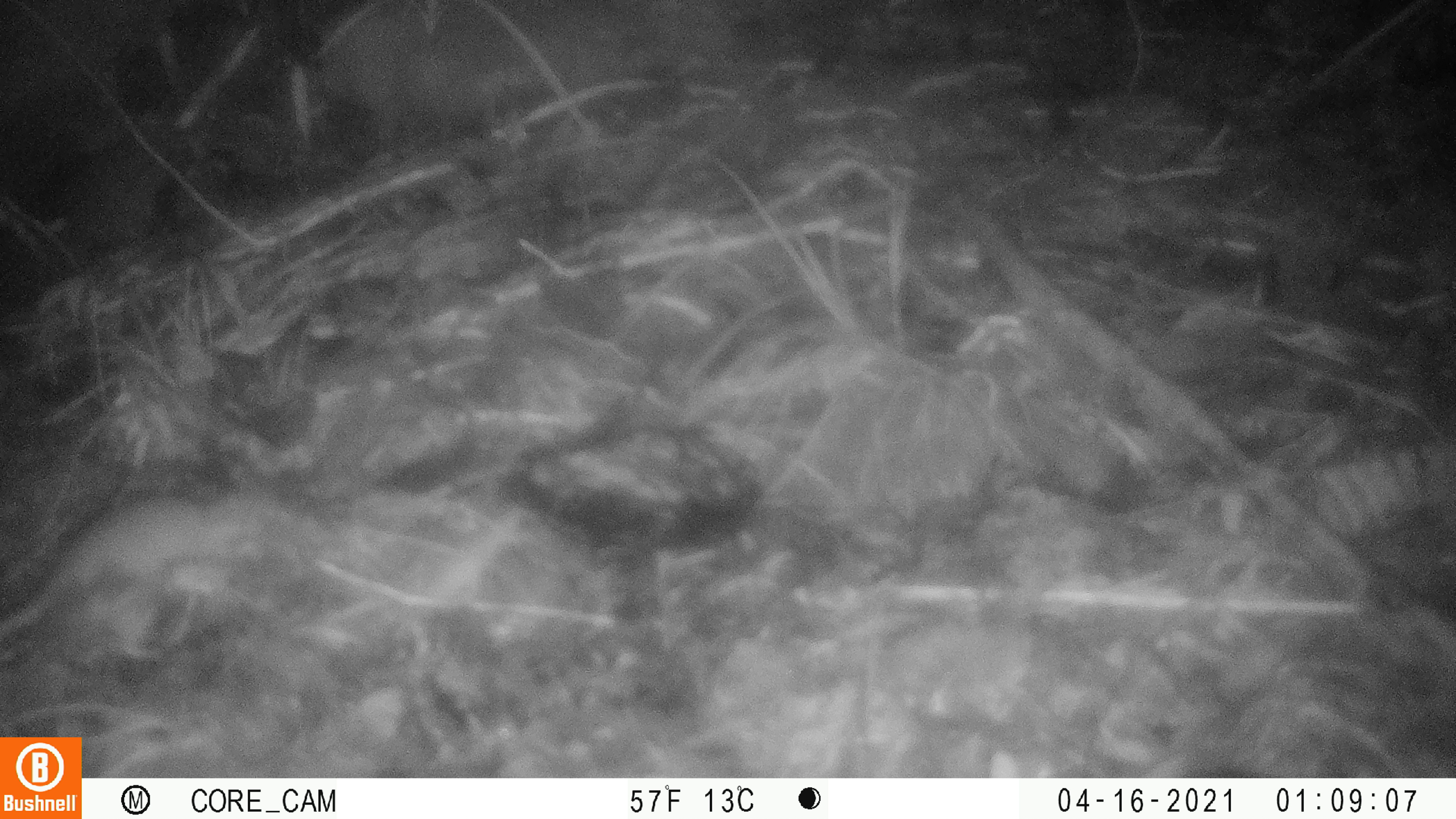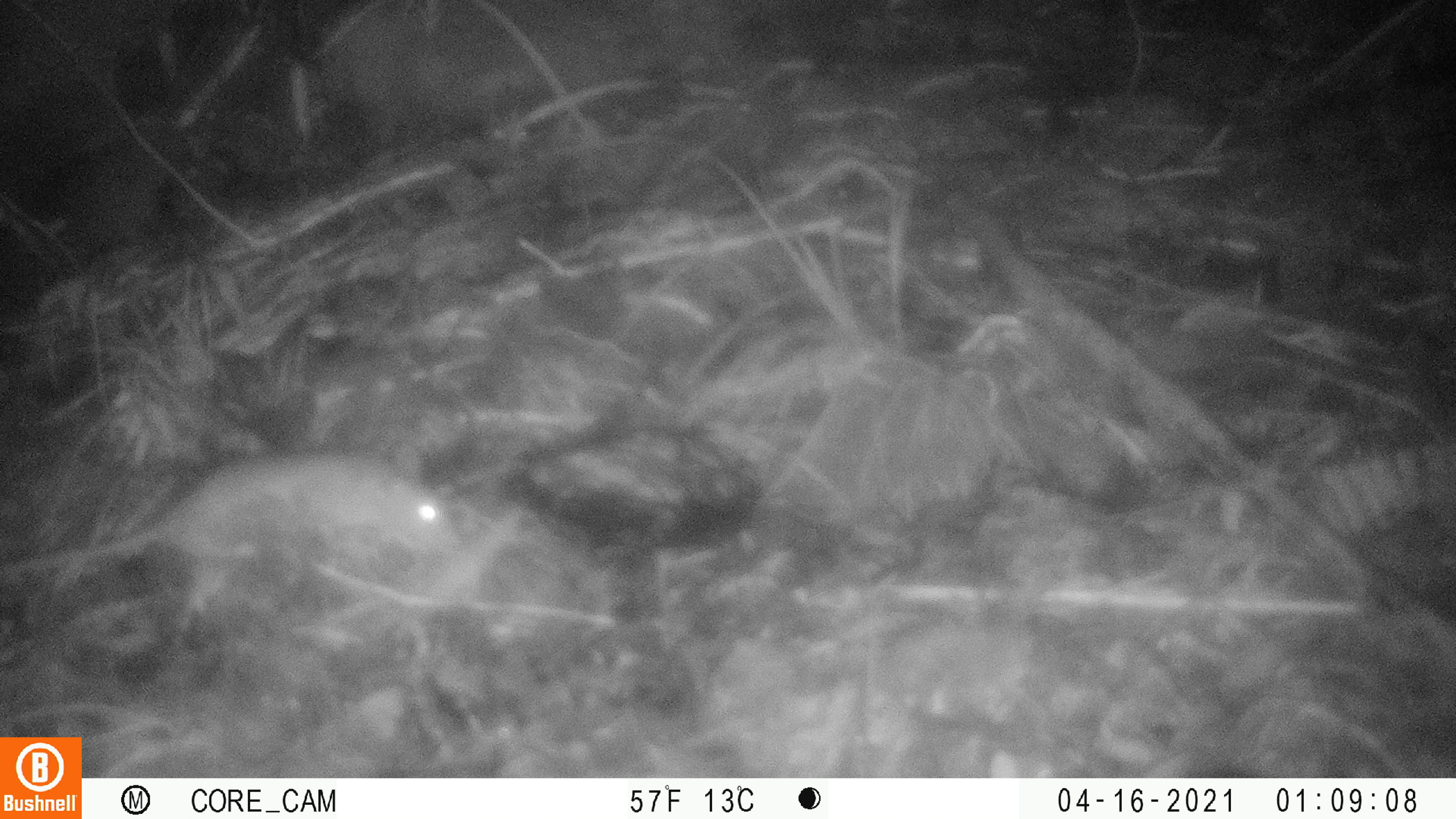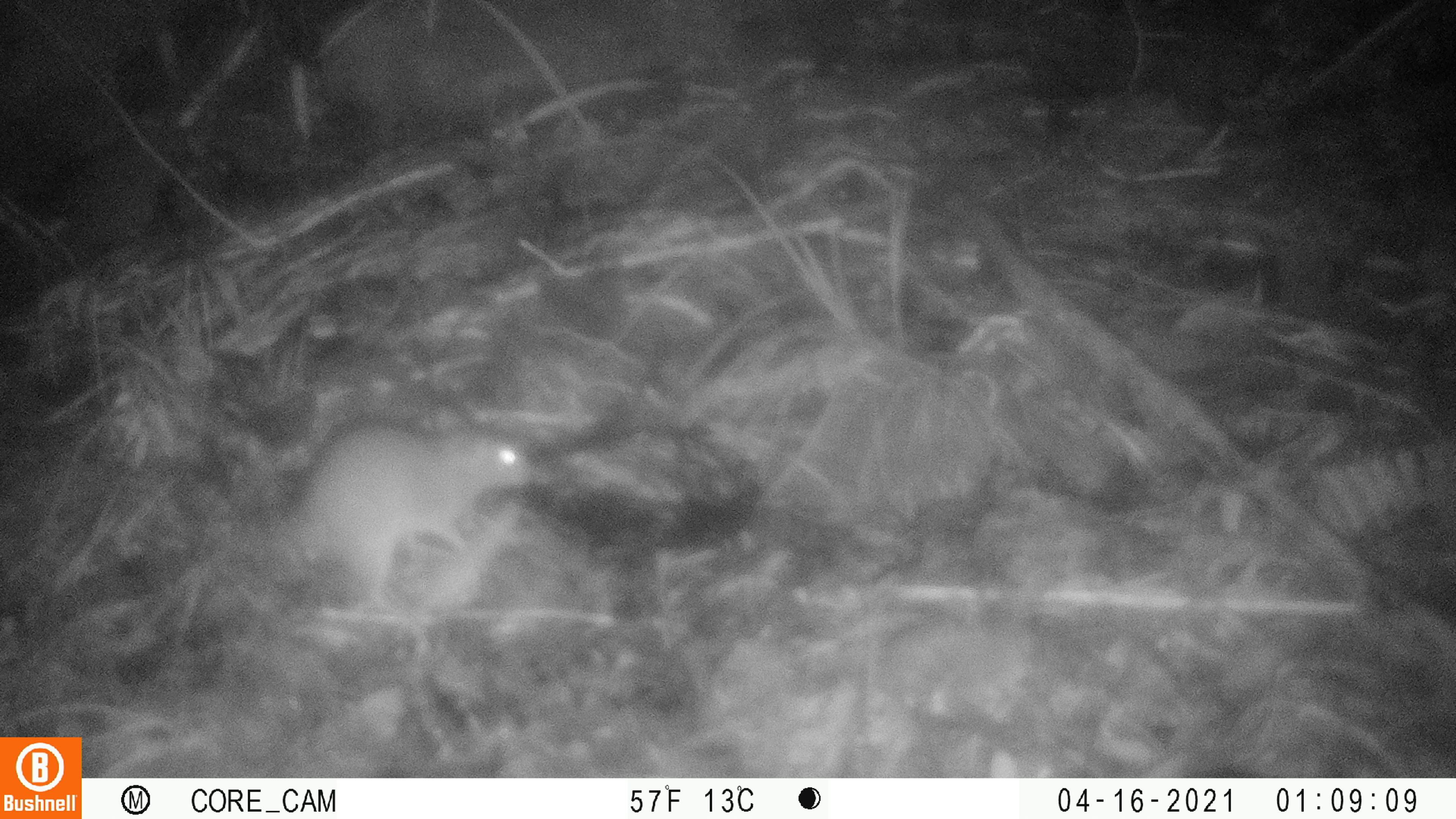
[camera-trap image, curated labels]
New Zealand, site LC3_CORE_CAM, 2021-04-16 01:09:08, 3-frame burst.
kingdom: Animalia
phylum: Chordata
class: Mammalia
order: Rodentia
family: Muridae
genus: Rattus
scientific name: Rattus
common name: rat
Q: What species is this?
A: Rat (Rattus).